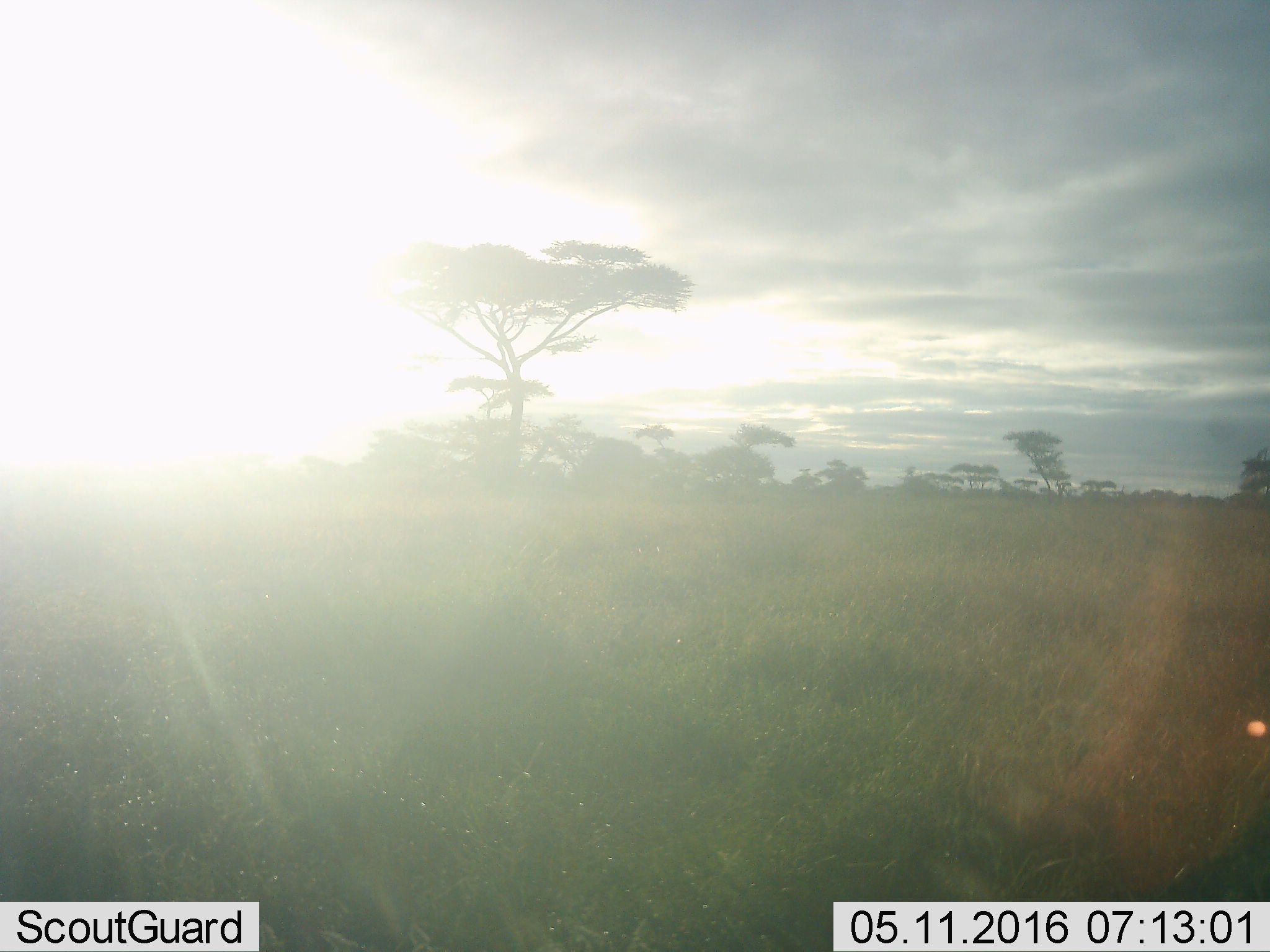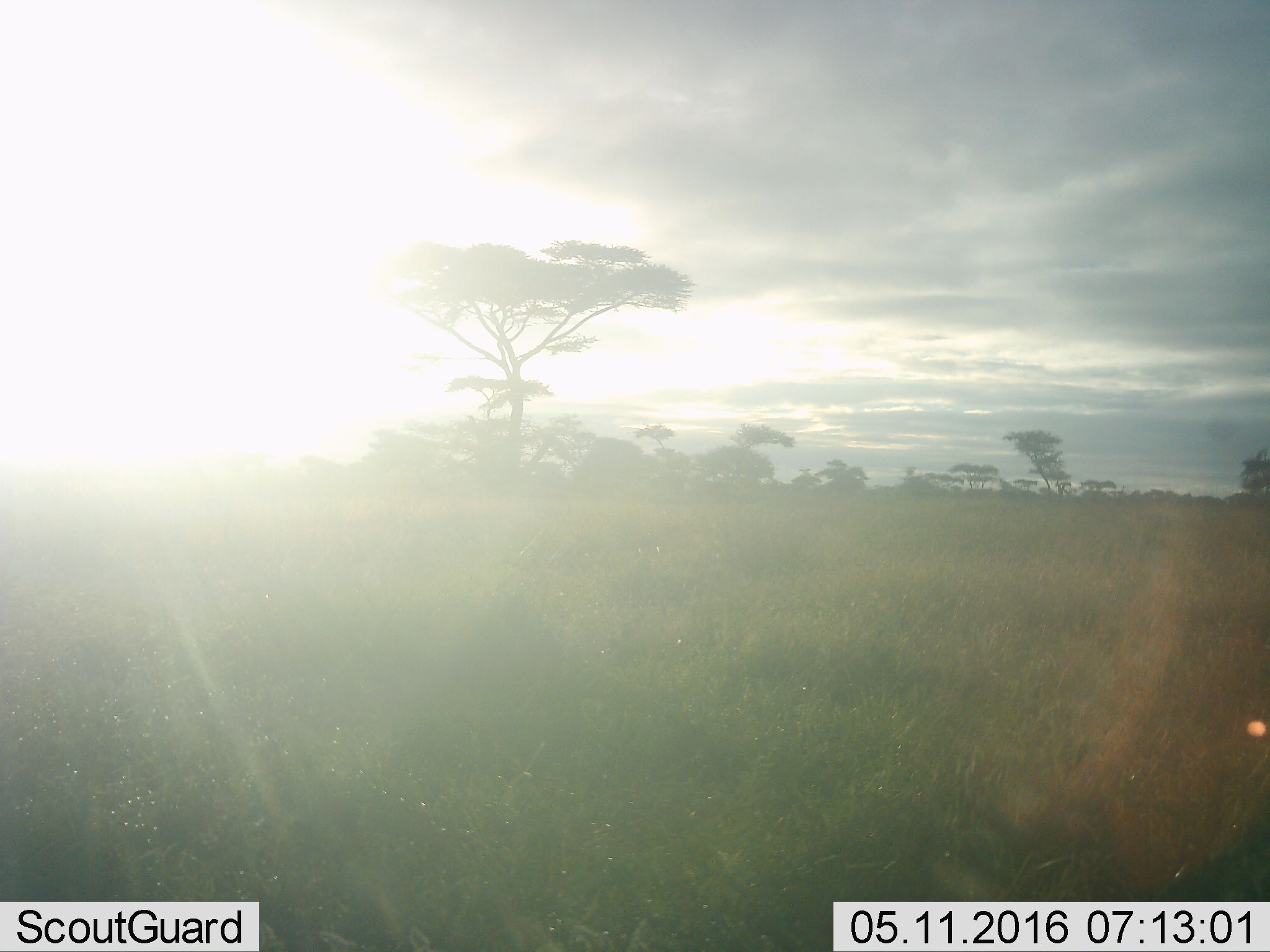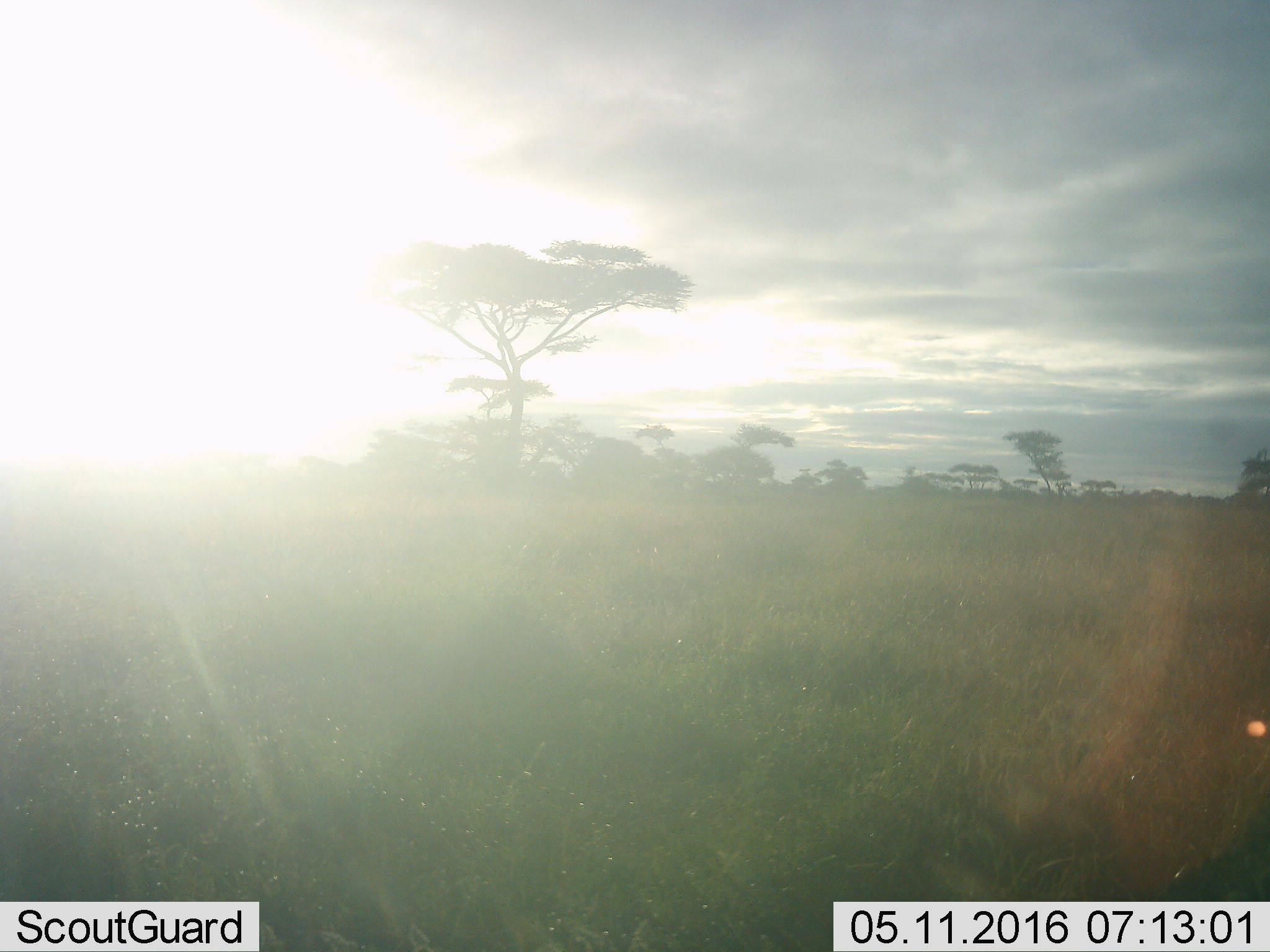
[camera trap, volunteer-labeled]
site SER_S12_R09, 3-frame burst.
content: unidentified animal